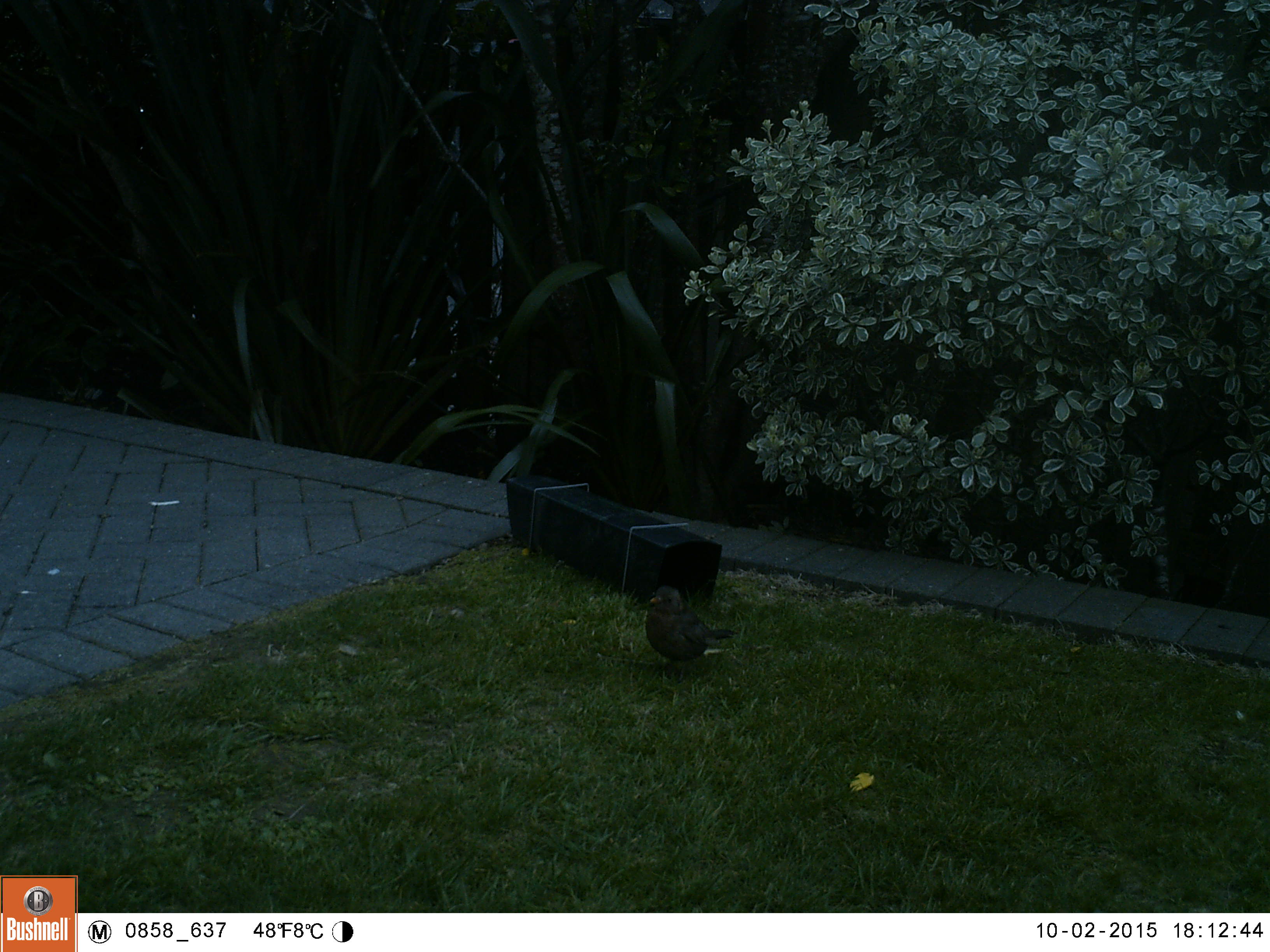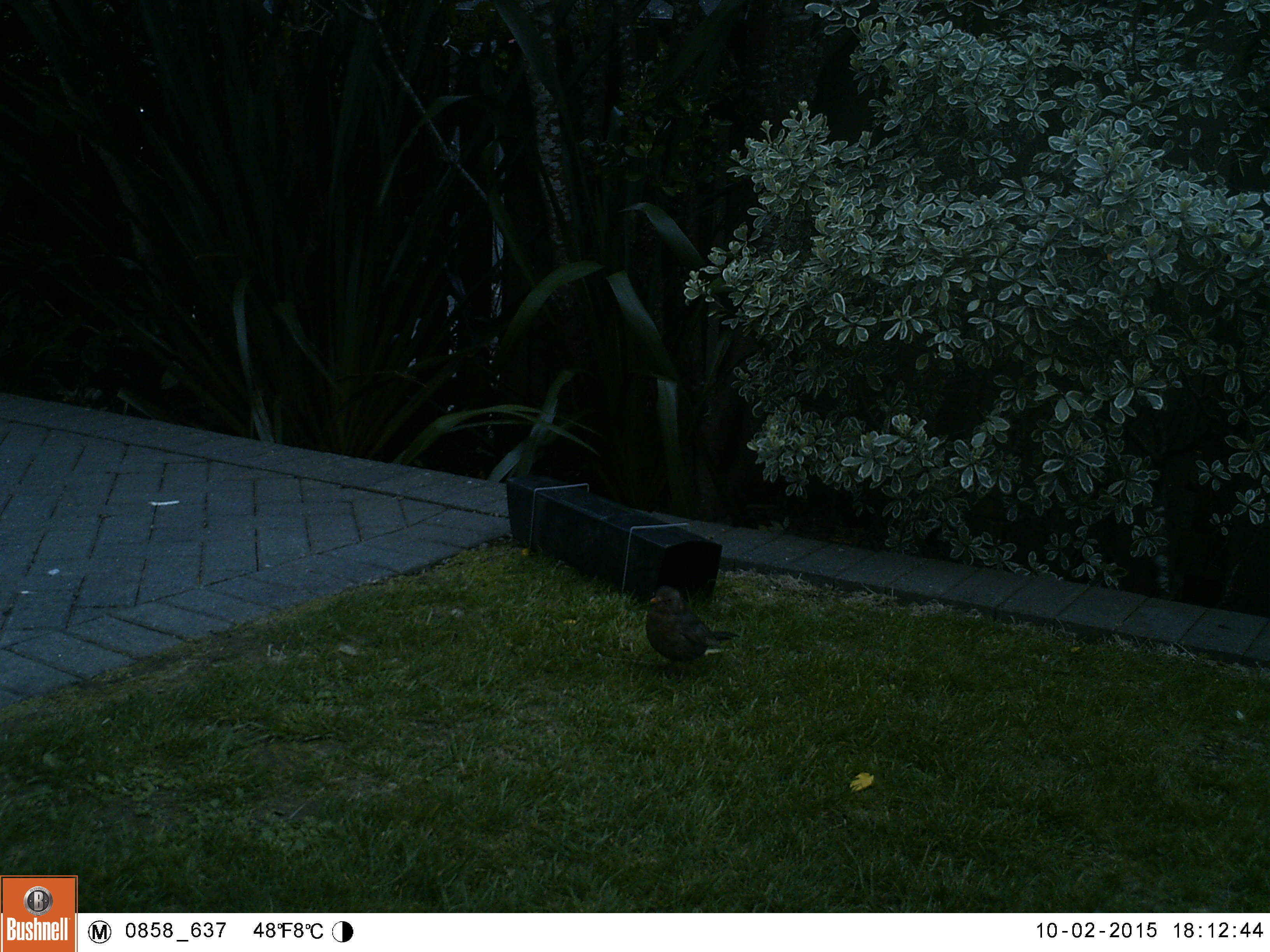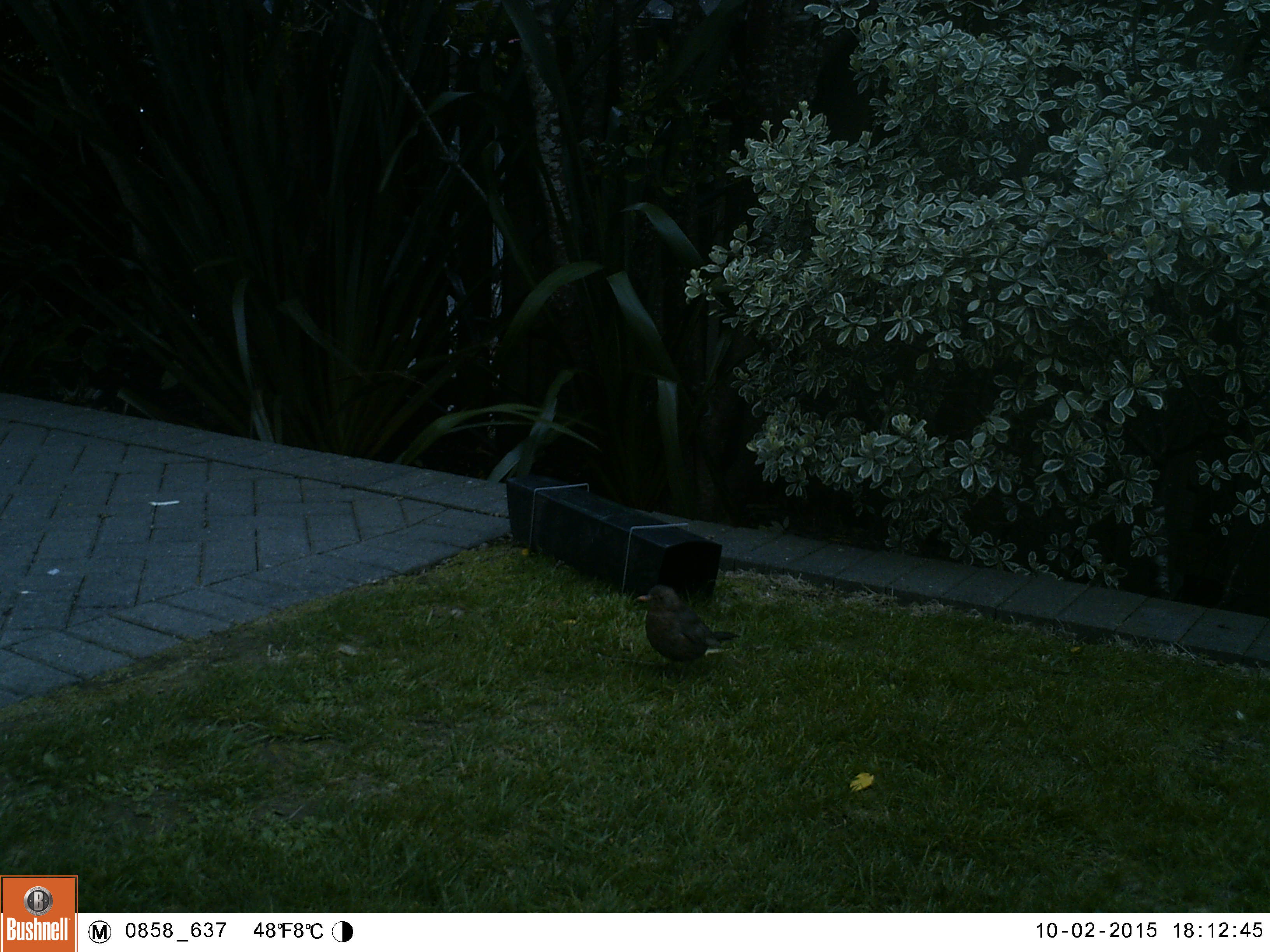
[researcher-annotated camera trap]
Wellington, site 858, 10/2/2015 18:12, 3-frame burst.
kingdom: Animalia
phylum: Chordata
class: Aves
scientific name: Aves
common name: bird